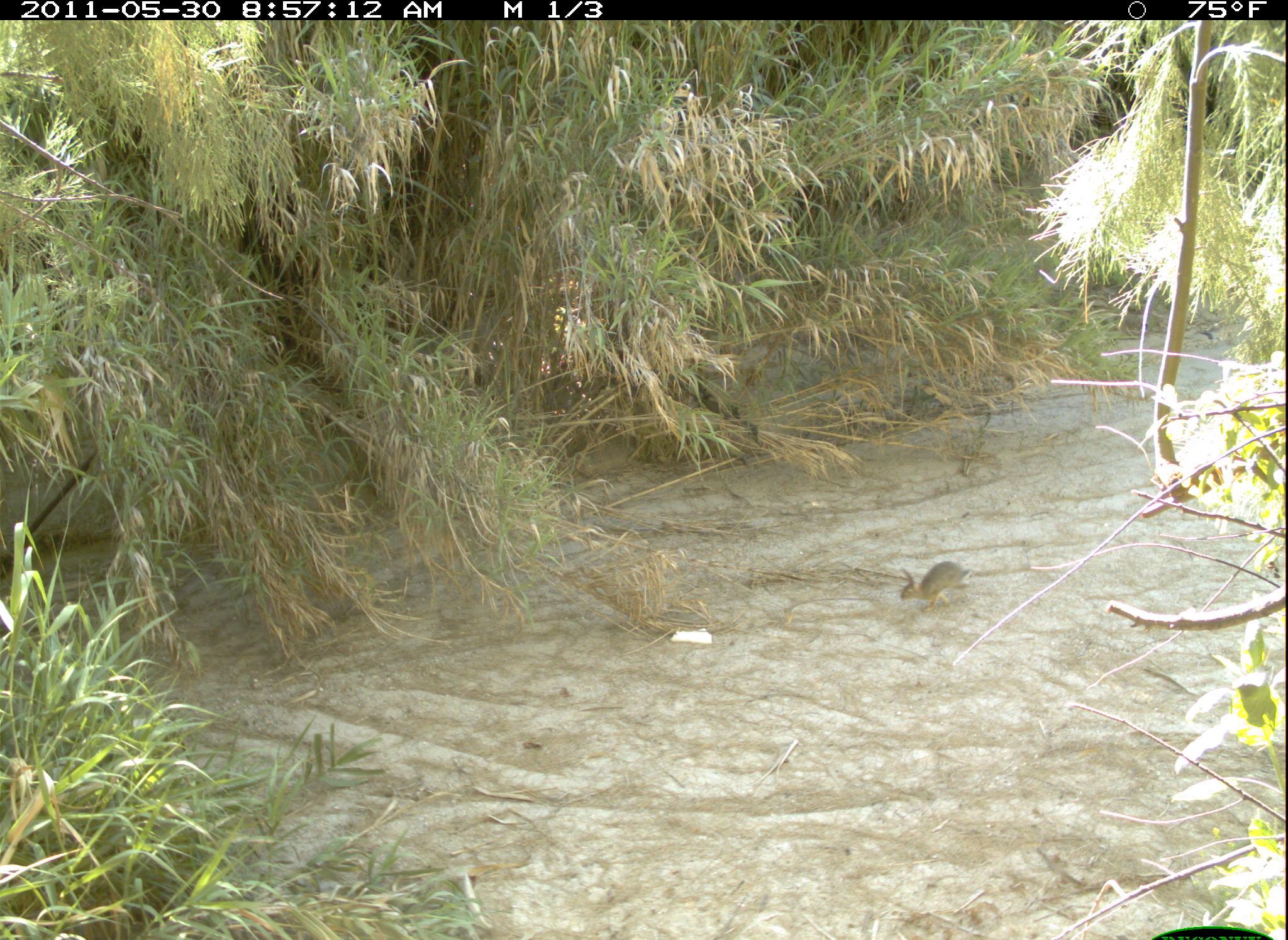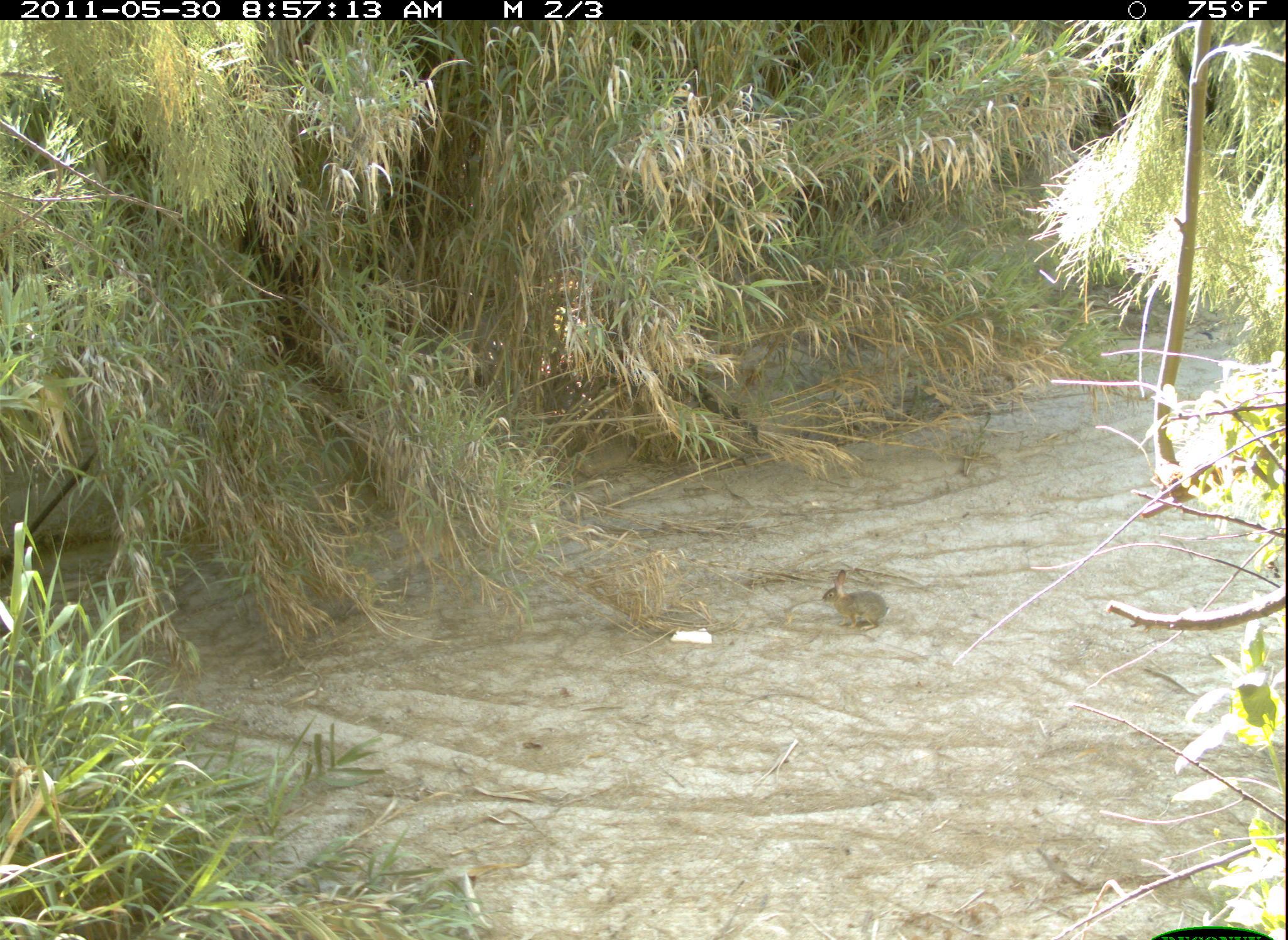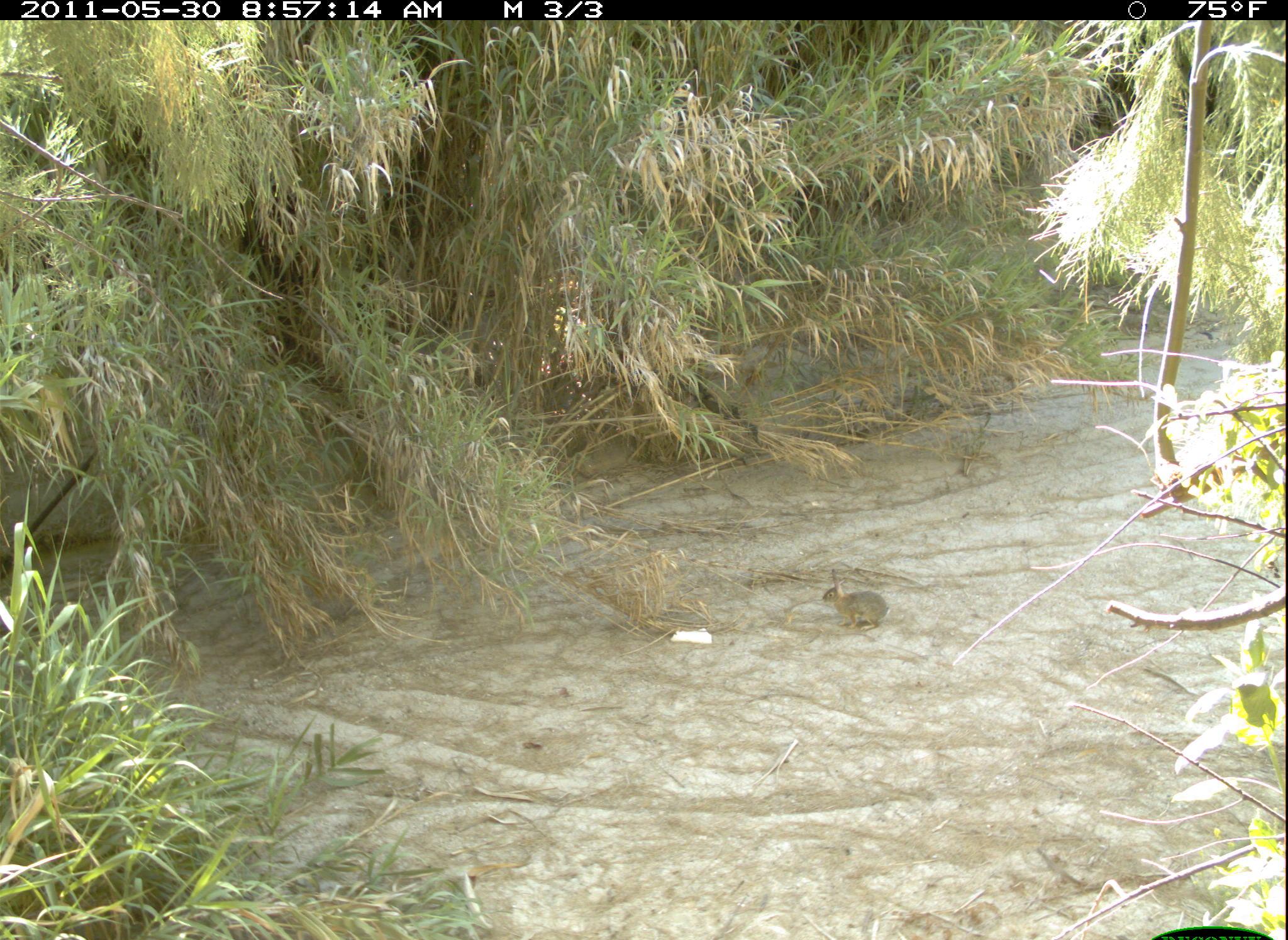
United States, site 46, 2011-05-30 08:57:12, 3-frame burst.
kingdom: Animalia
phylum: Chordata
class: Mammalia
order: Lagomorpha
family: Leporidae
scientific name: Leporidae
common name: rabbits and hares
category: rabbit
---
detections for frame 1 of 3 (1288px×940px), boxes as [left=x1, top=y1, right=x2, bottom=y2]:
rabbit: [left=898, top=554, right=977, bottom=616]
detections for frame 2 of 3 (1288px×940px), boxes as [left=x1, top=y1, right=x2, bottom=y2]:
rabbit: [left=811, top=561, right=895, bottom=639]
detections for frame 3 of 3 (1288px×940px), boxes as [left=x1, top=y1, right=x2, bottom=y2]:
rabbit: [left=815, top=561, right=902, bottom=633]